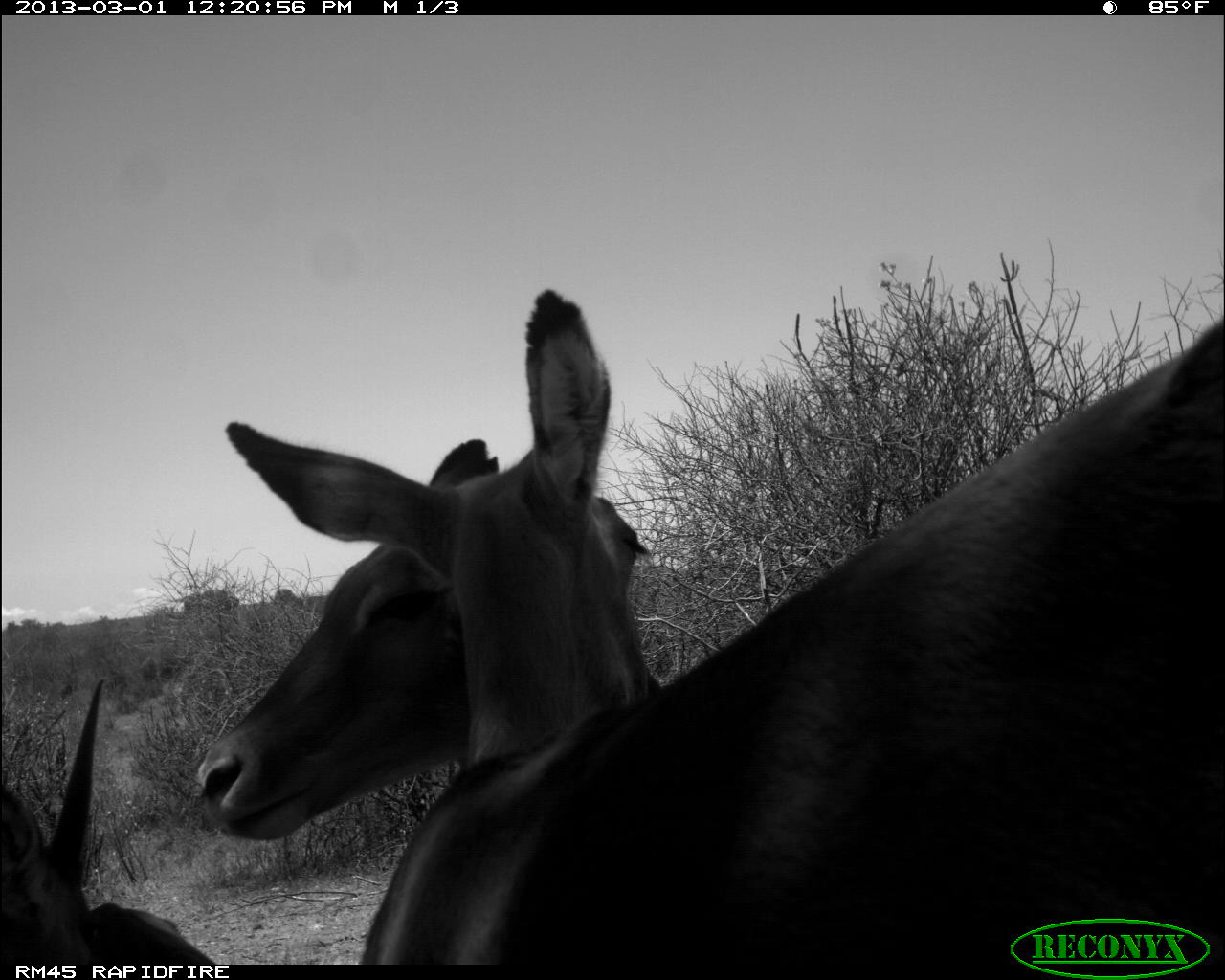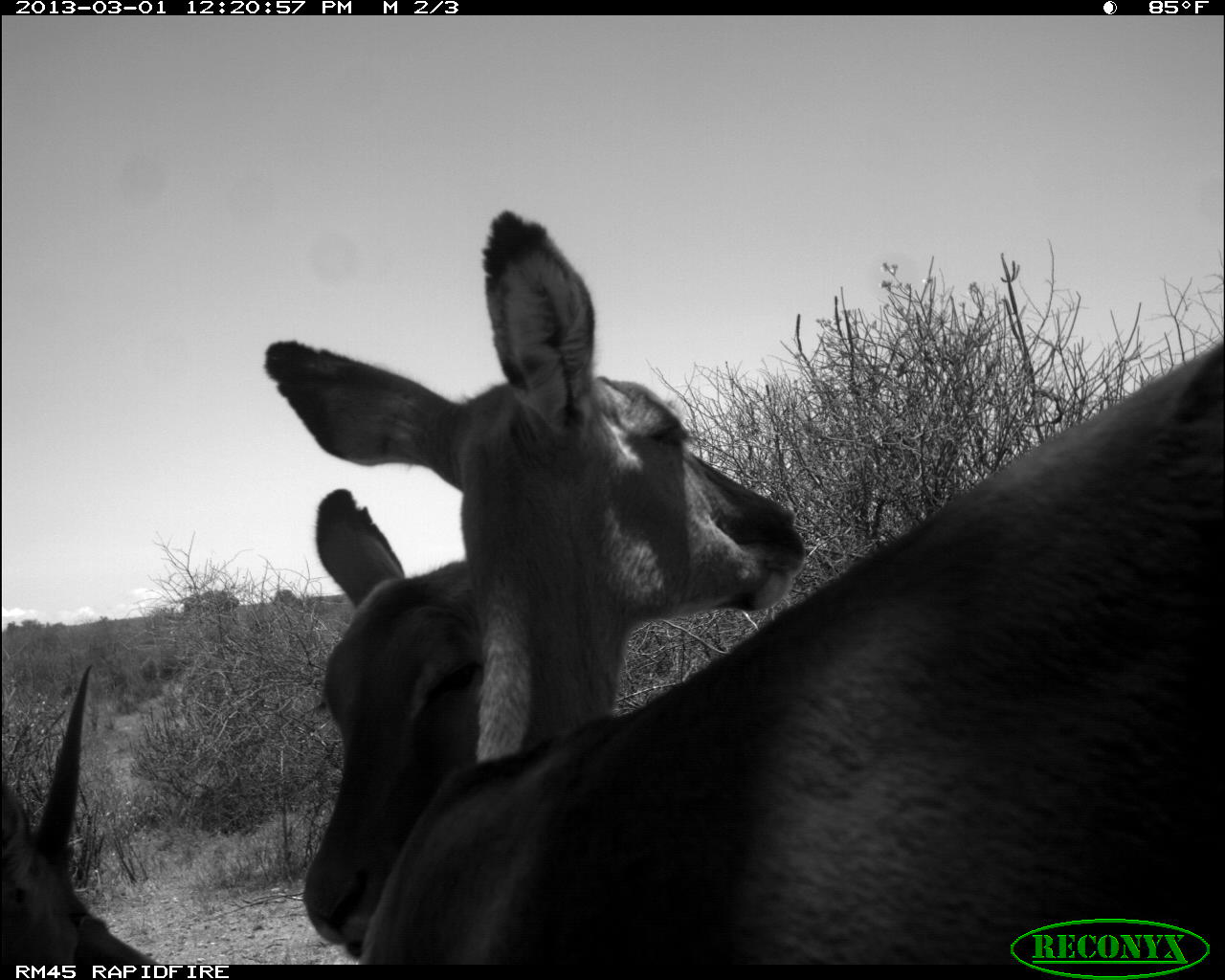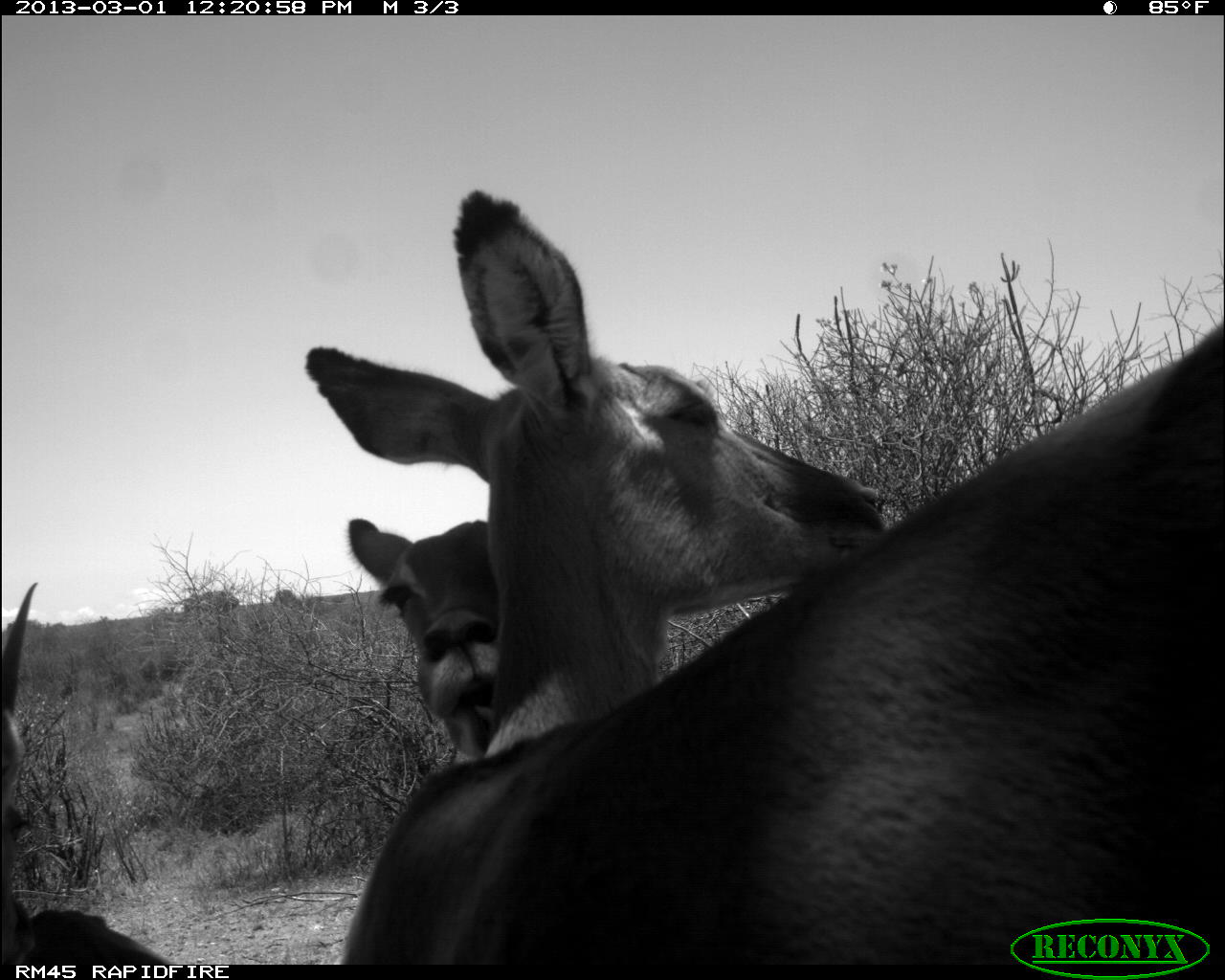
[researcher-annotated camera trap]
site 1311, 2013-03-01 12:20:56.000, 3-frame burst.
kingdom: Animalia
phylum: Chordata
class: Mammalia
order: Artiodactyla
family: Bovidae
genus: Aepyceros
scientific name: Aepyceros melampus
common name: impala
Aepyceros melampus (impala), count 3.